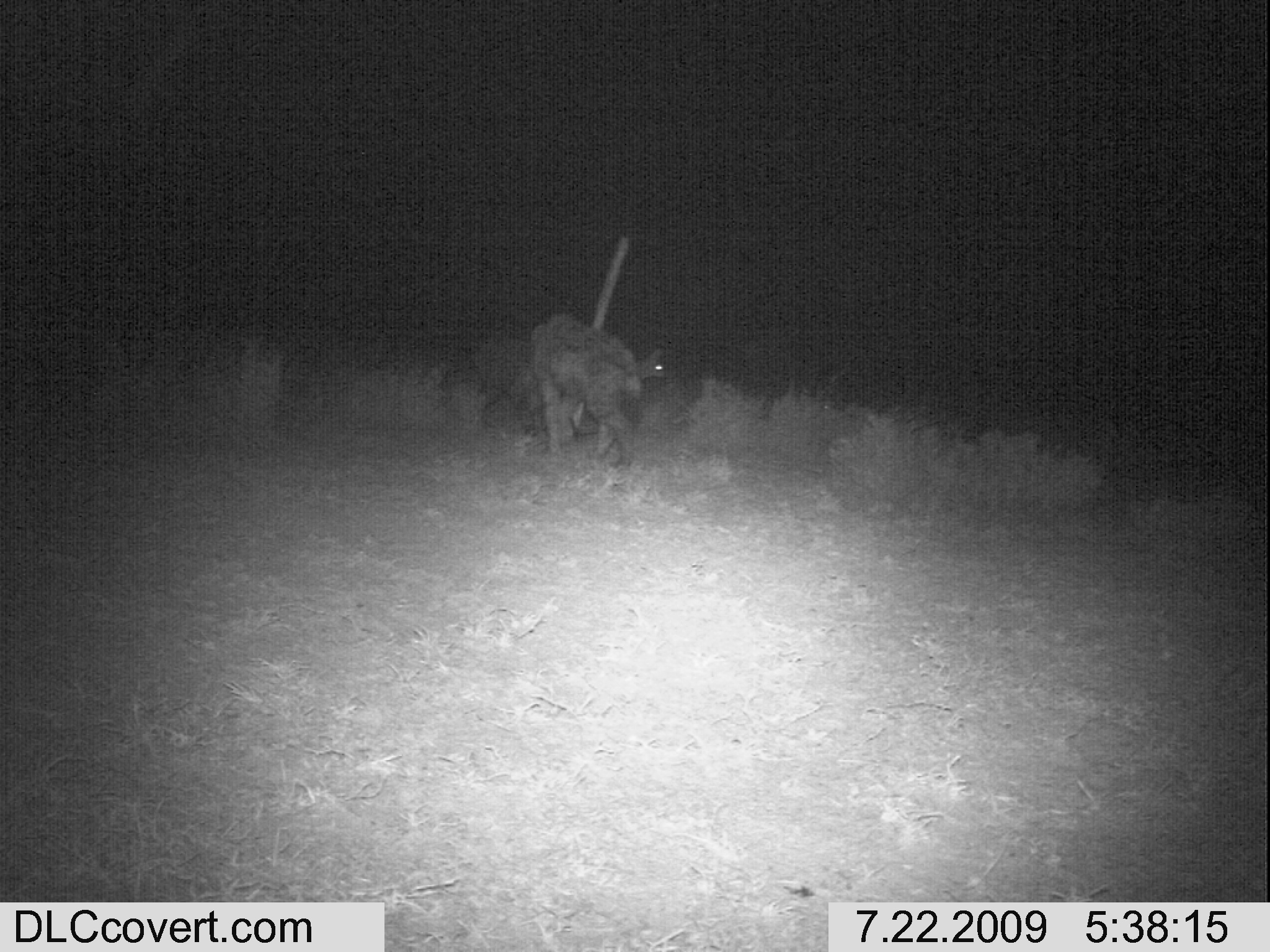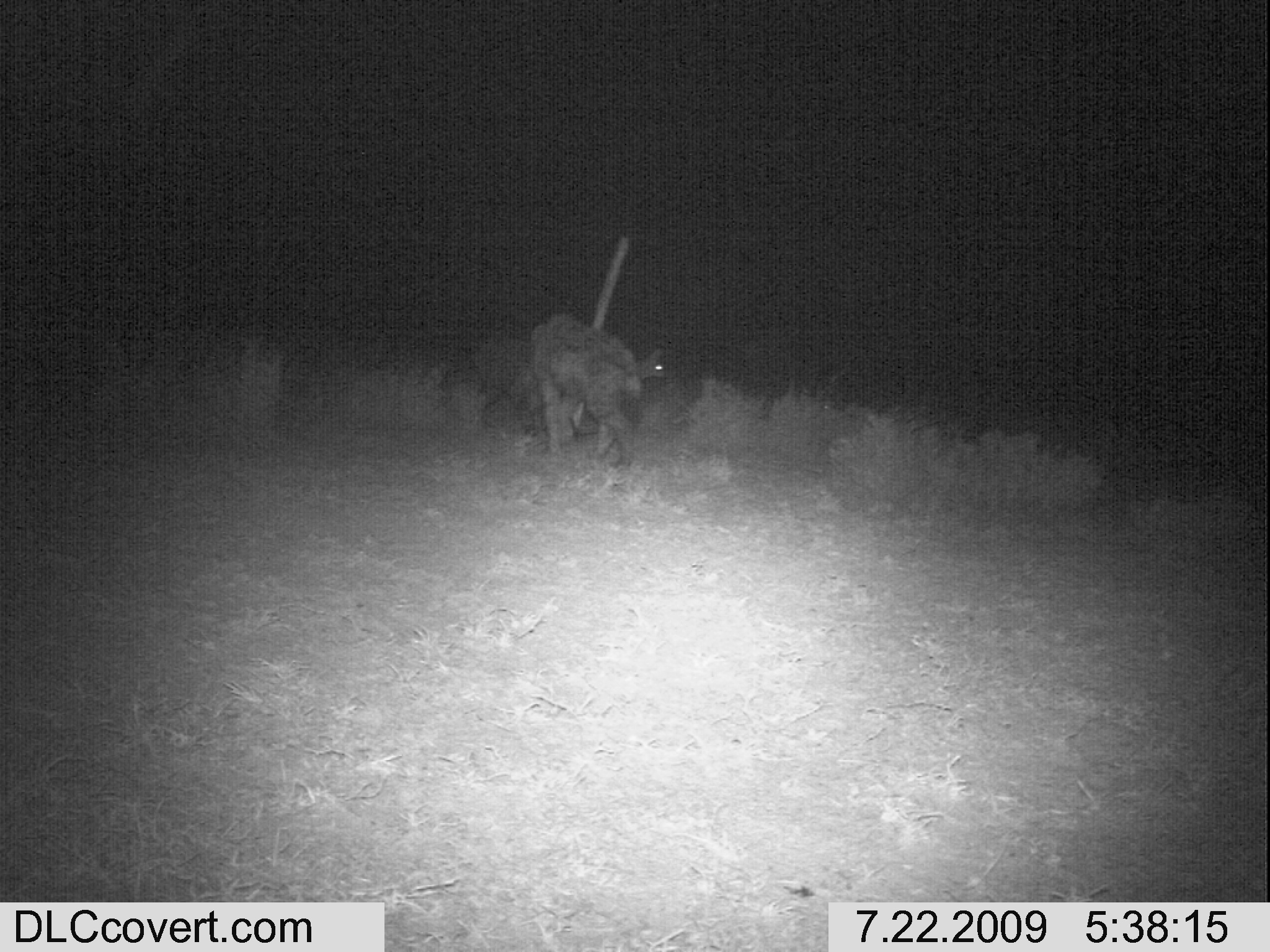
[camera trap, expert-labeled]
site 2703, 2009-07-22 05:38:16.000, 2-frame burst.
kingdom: Animalia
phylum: Chordata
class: Mammalia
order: Carnivora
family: Hyaenidae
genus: Crocuta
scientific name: Crocuta crocuta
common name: spotted hyena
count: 2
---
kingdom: Animalia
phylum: Chordata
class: Mammalia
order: Carnivora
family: Canidae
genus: Lupulella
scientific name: Lupulella mesomelas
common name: black-backed jackal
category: canis mesomelas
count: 1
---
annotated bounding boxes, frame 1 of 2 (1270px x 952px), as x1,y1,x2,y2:
crocuta crocuta: 527,315,638,467; 631,346,665,379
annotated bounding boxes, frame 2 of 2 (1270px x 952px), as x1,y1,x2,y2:
canis mesomelas: 527,312,637,469; 633,347,672,381